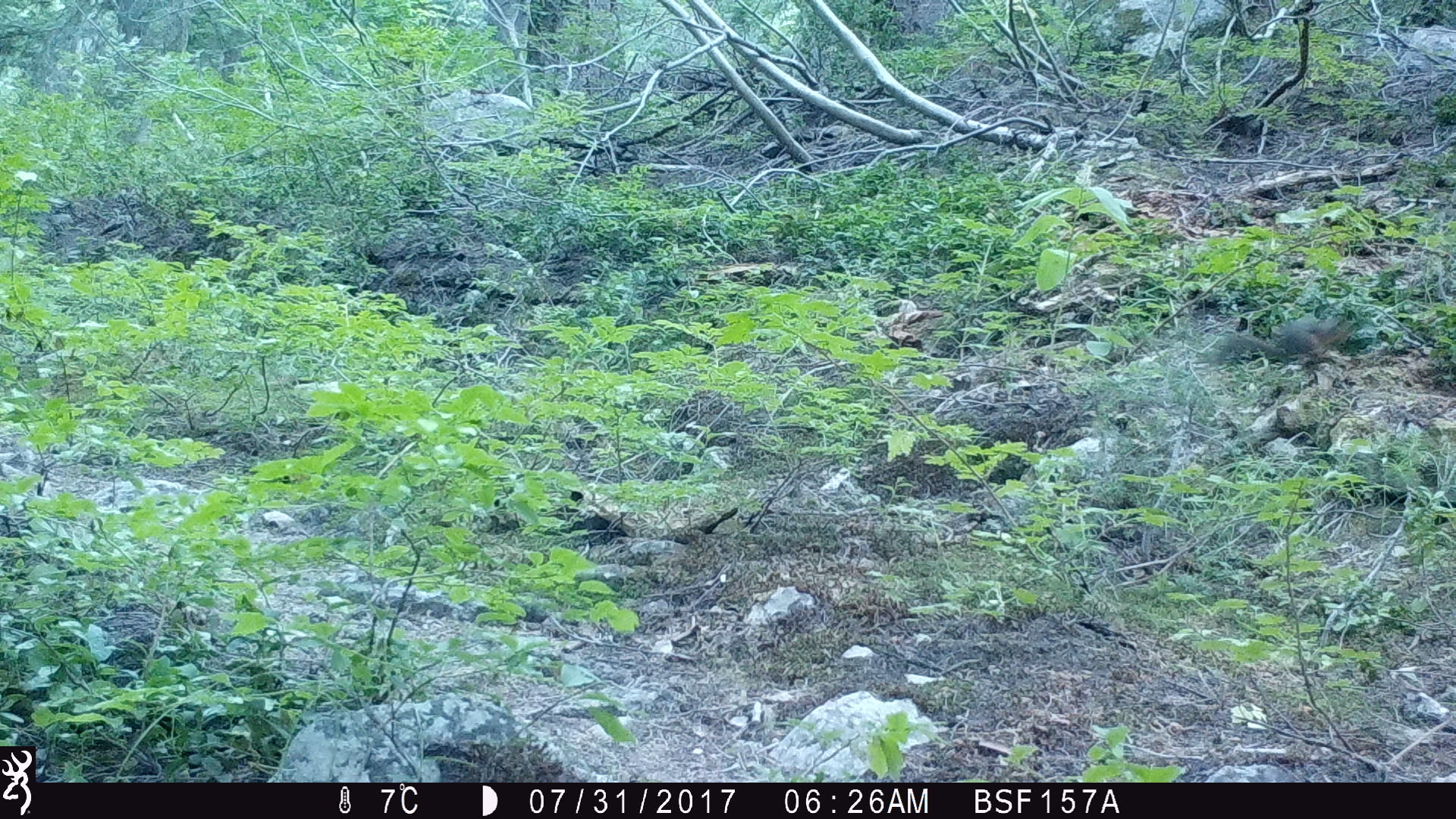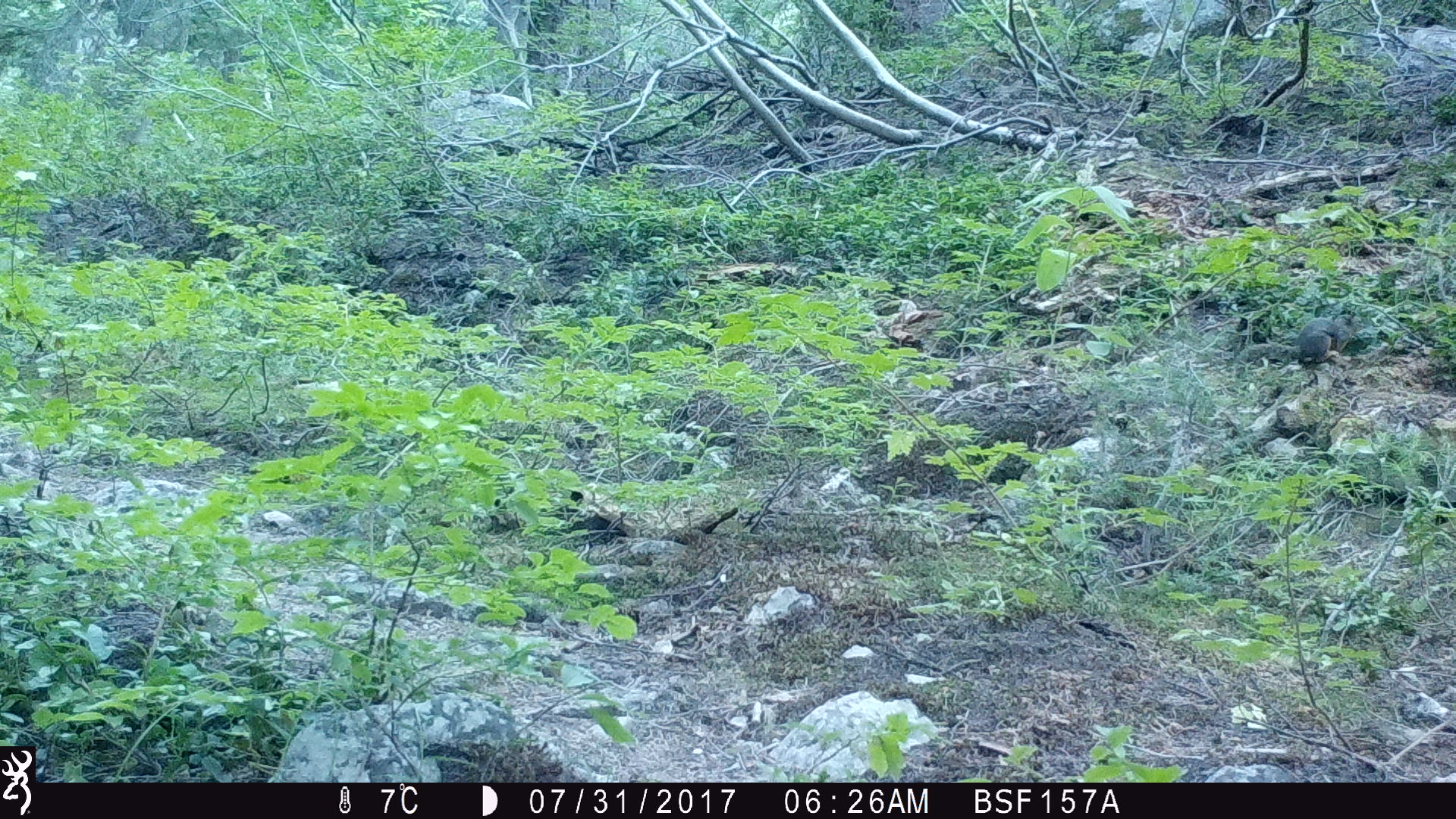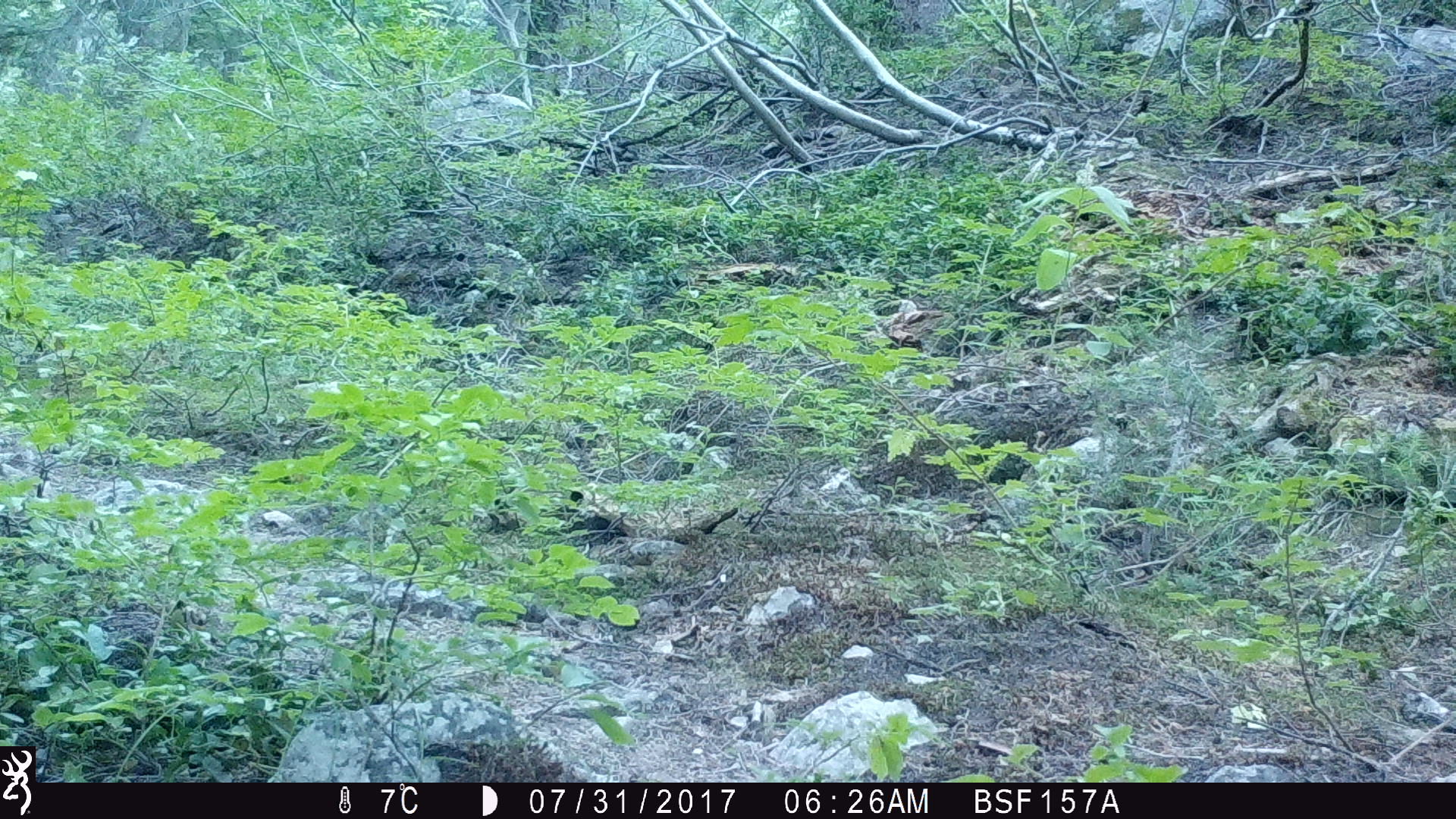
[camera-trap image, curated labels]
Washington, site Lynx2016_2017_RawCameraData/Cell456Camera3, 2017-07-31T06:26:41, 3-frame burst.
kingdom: Animalia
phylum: Chordata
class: Mammalia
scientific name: Mammalia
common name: small mammal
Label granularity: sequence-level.